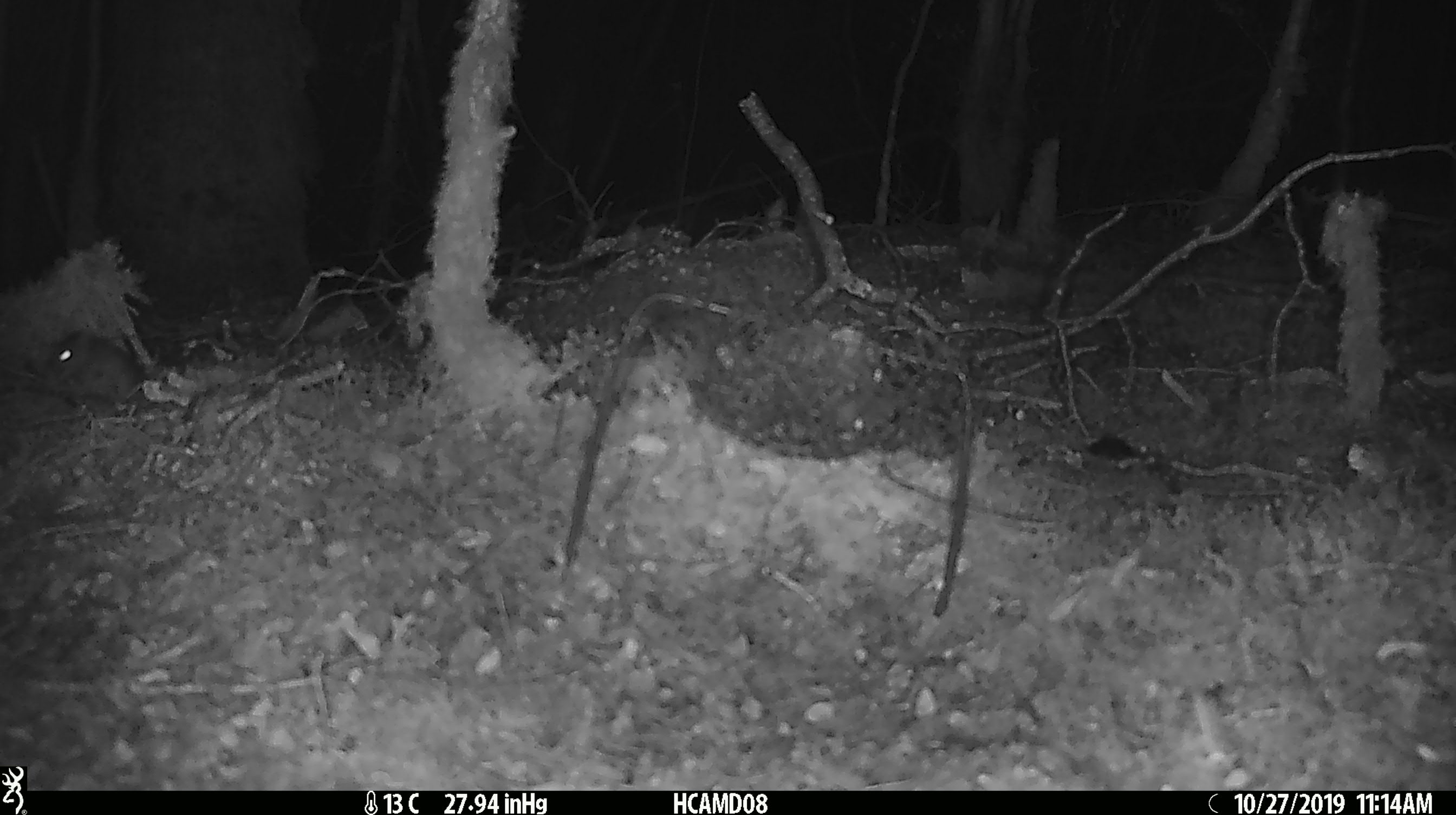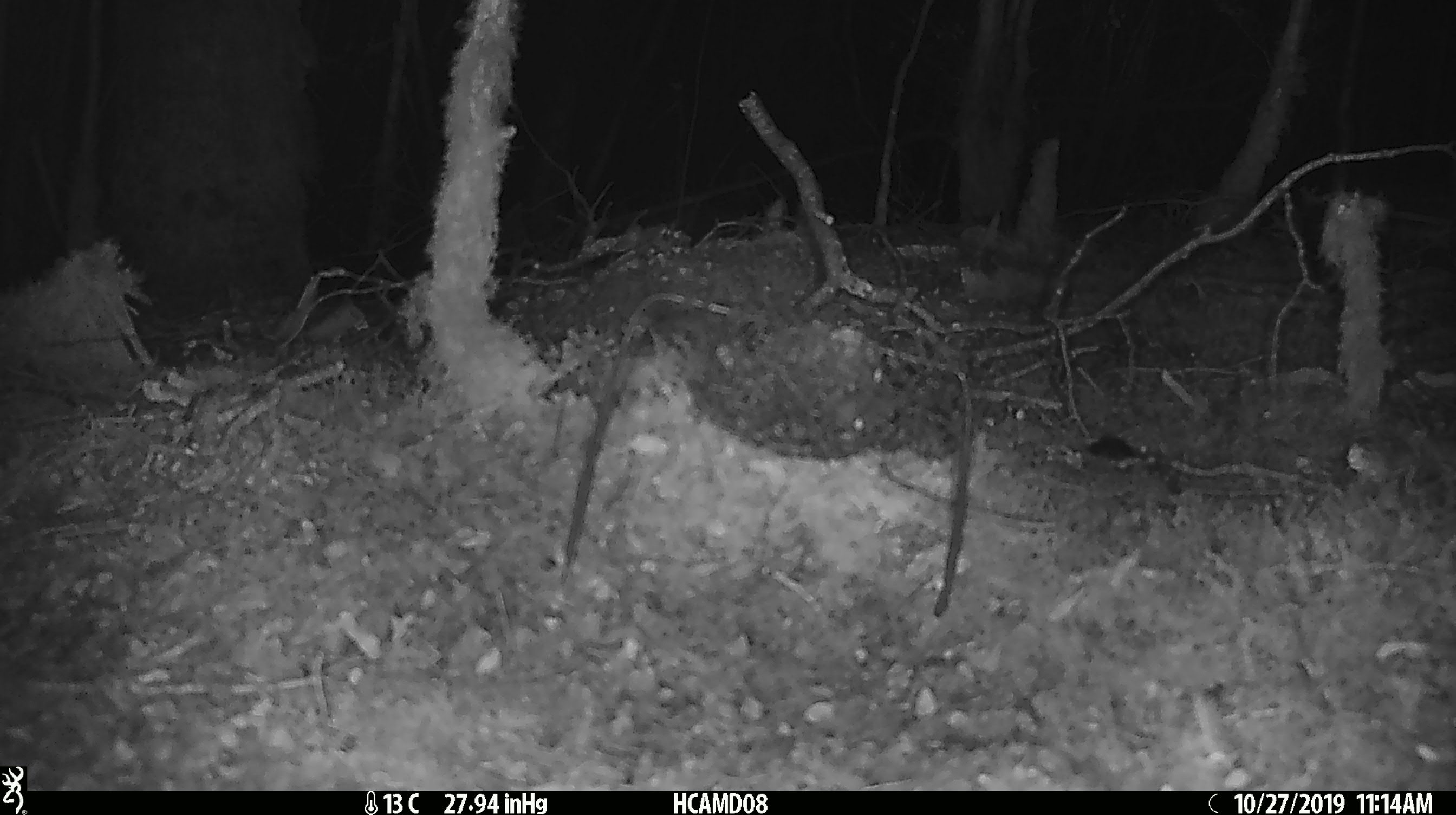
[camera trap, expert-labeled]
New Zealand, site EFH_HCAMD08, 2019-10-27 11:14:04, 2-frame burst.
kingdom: Animalia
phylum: Chordata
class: Mammalia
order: Rodentia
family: Muridae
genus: Mus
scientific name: Mus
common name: mouse